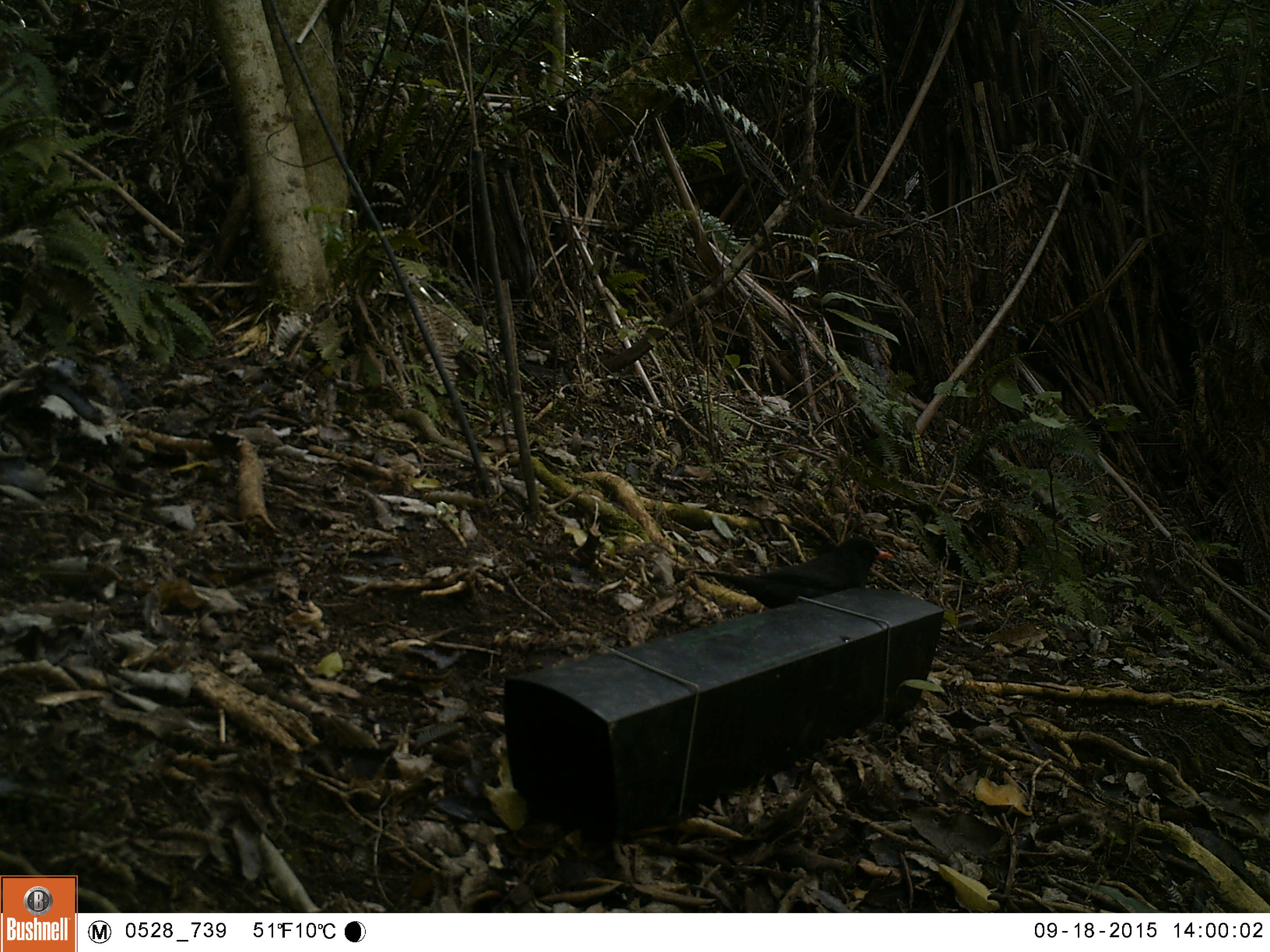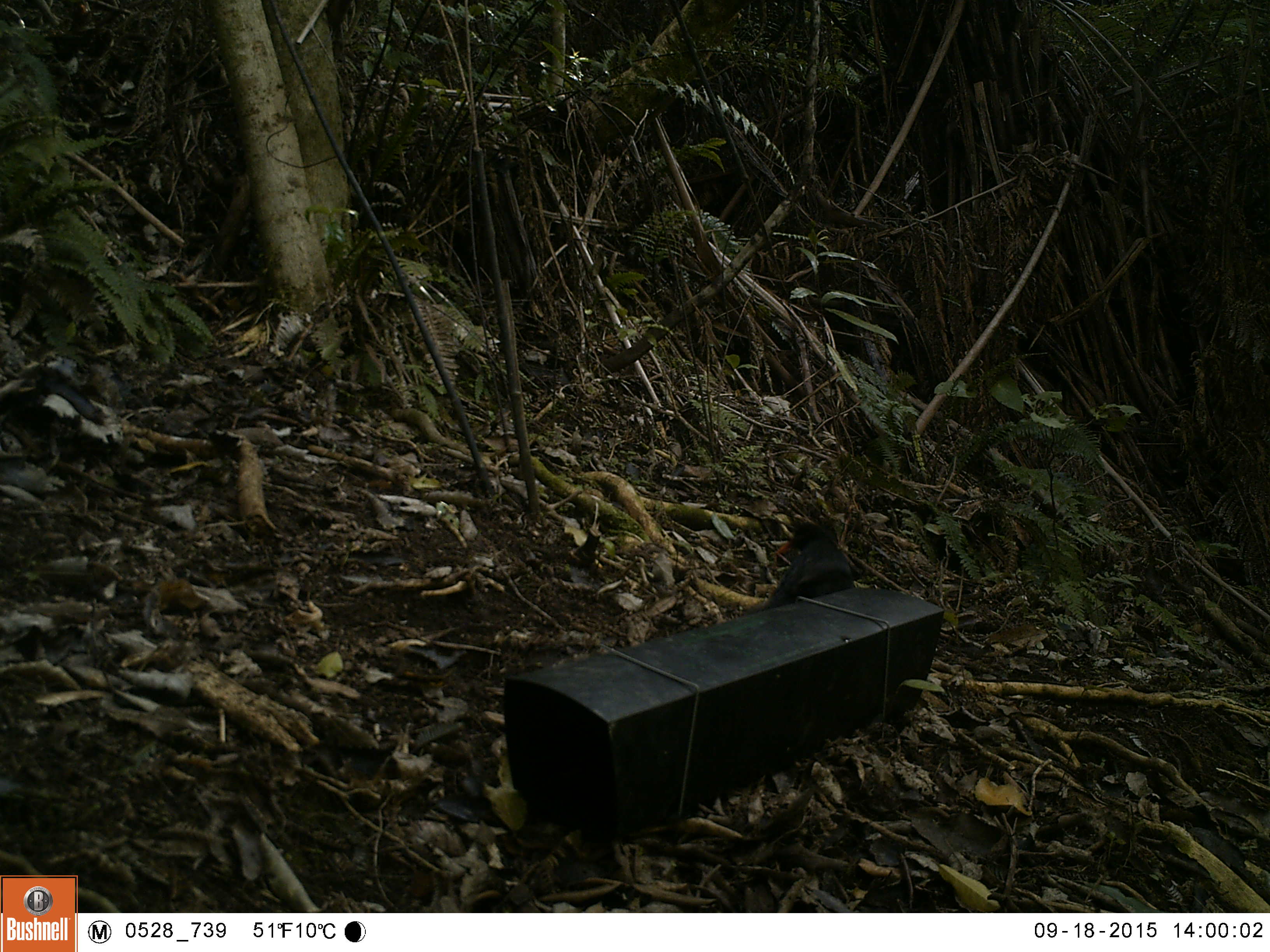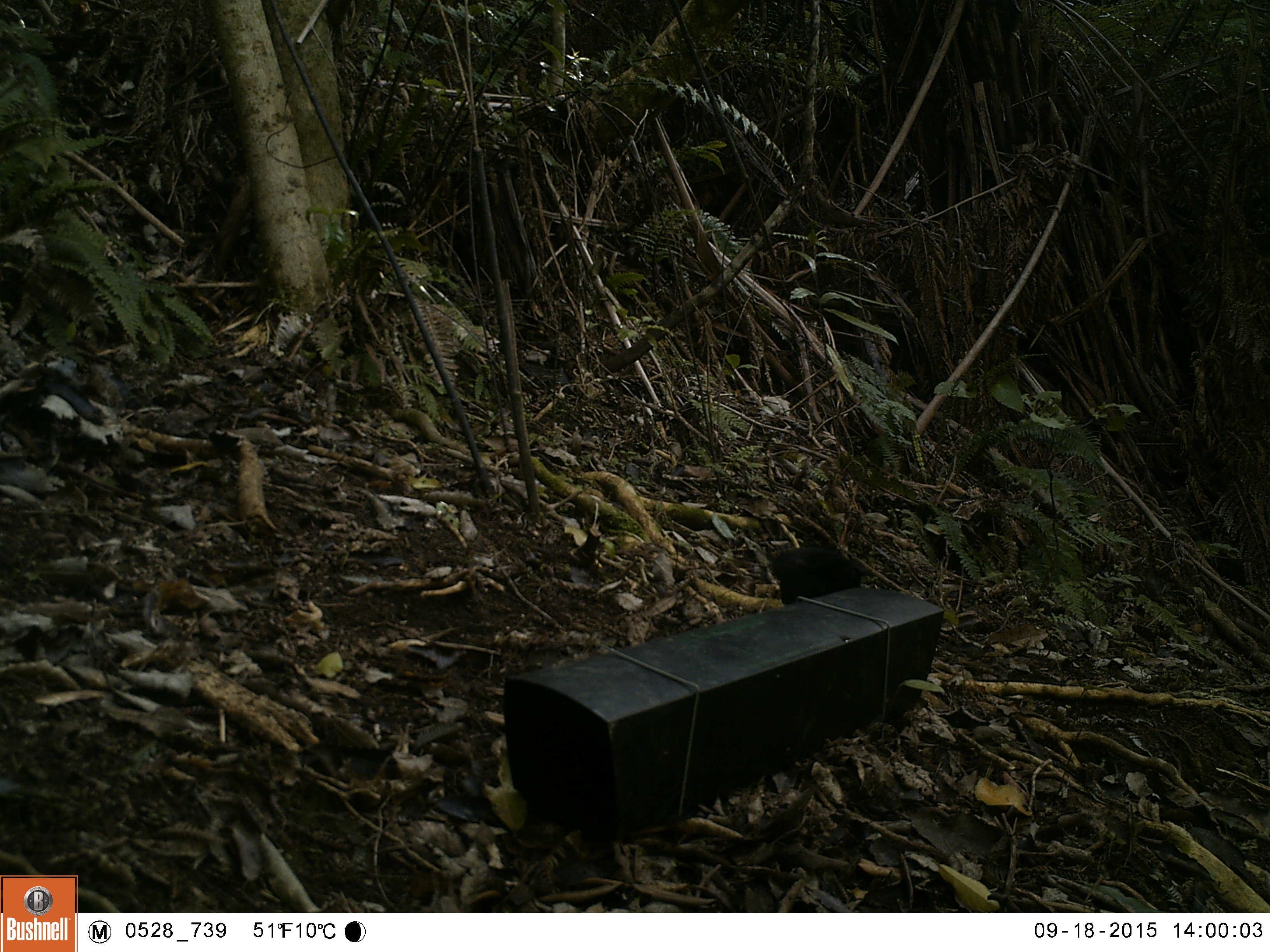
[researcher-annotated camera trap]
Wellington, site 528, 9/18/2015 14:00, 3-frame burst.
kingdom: Animalia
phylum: Chordata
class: Aves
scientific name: Aves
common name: bird